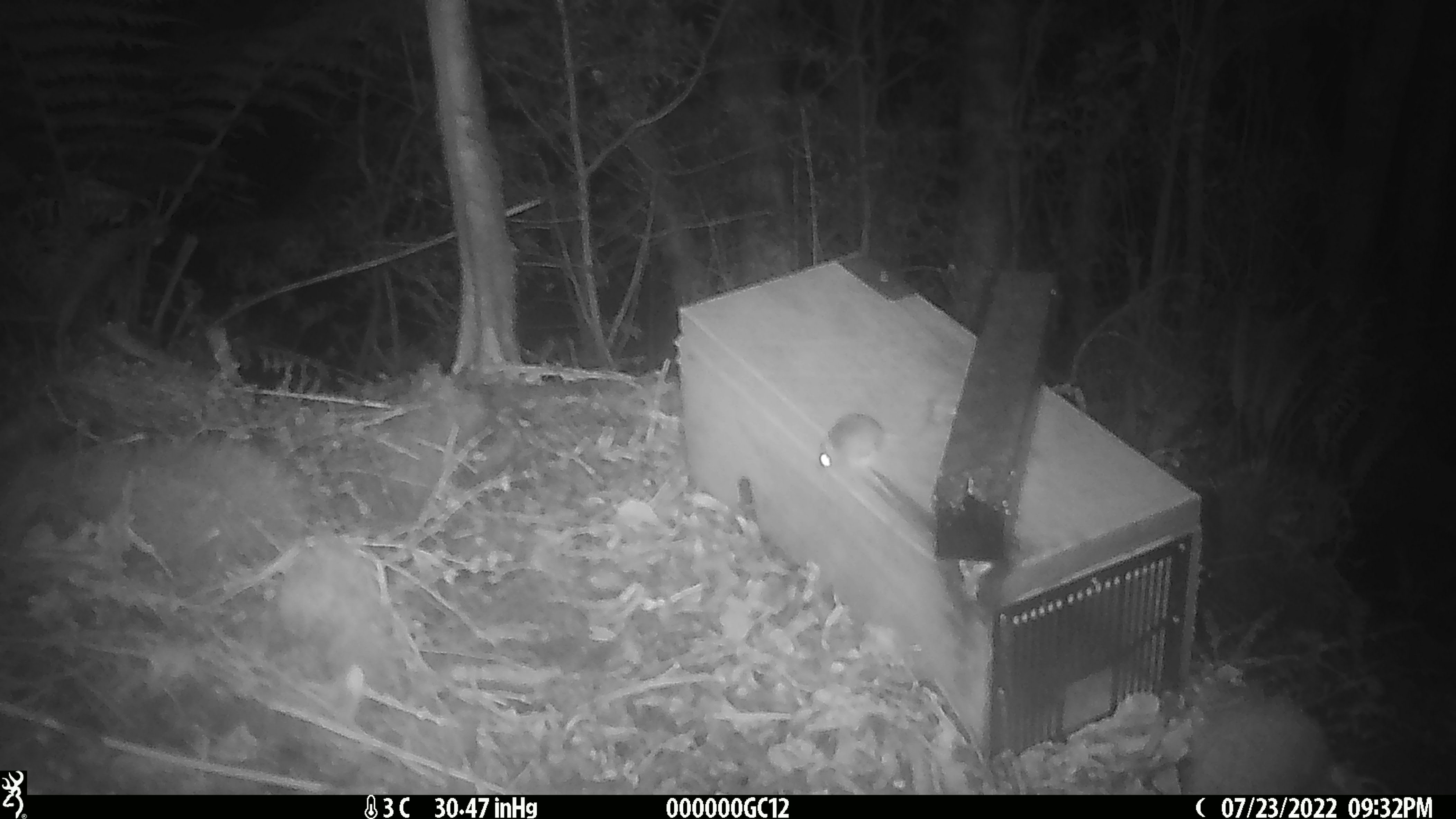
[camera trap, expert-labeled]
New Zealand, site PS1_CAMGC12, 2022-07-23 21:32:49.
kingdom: Animalia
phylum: Chordata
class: Mammalia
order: Rodentia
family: Muridae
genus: Mus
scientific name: Mus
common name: mouse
Mouse (Mus).